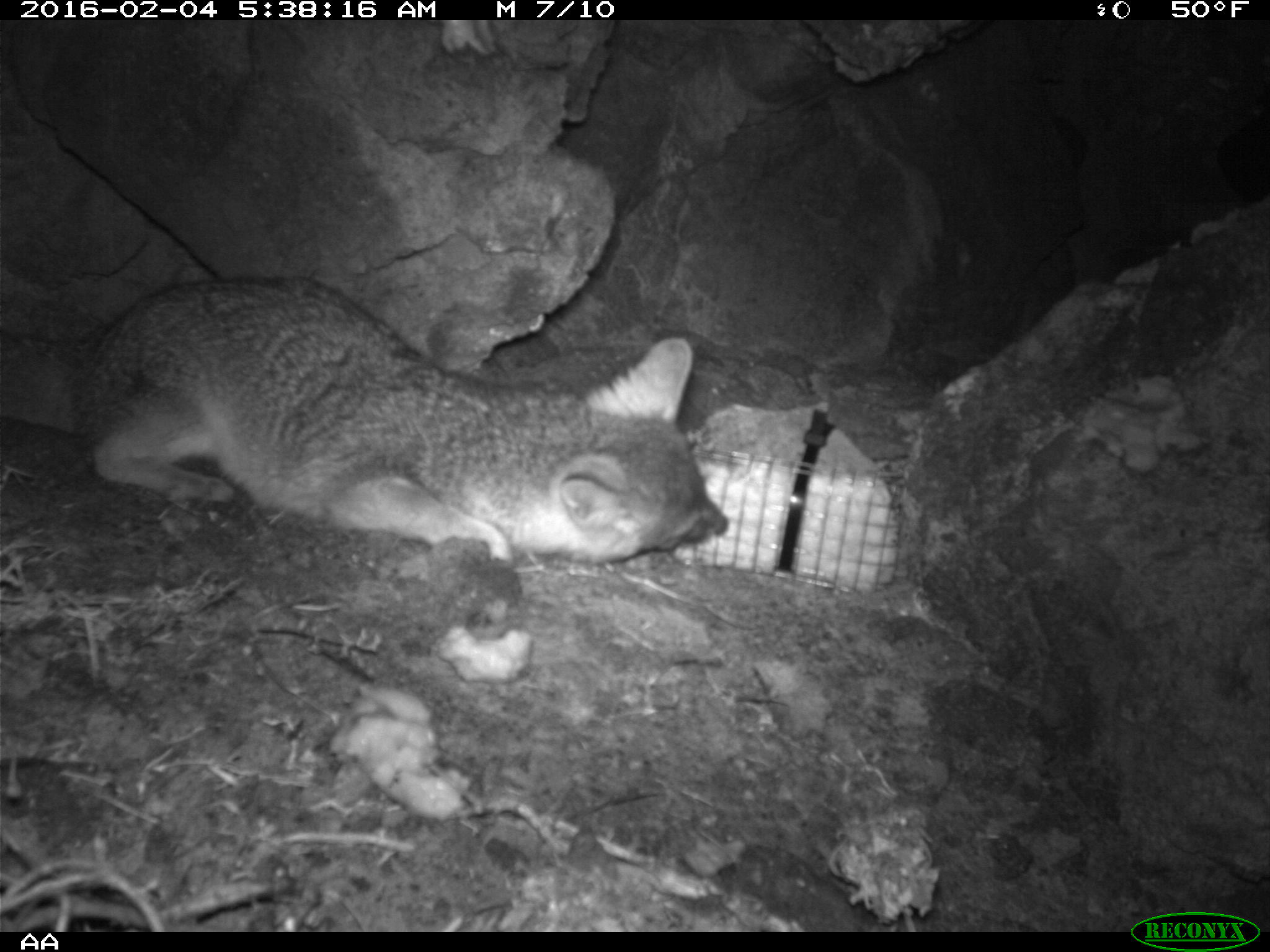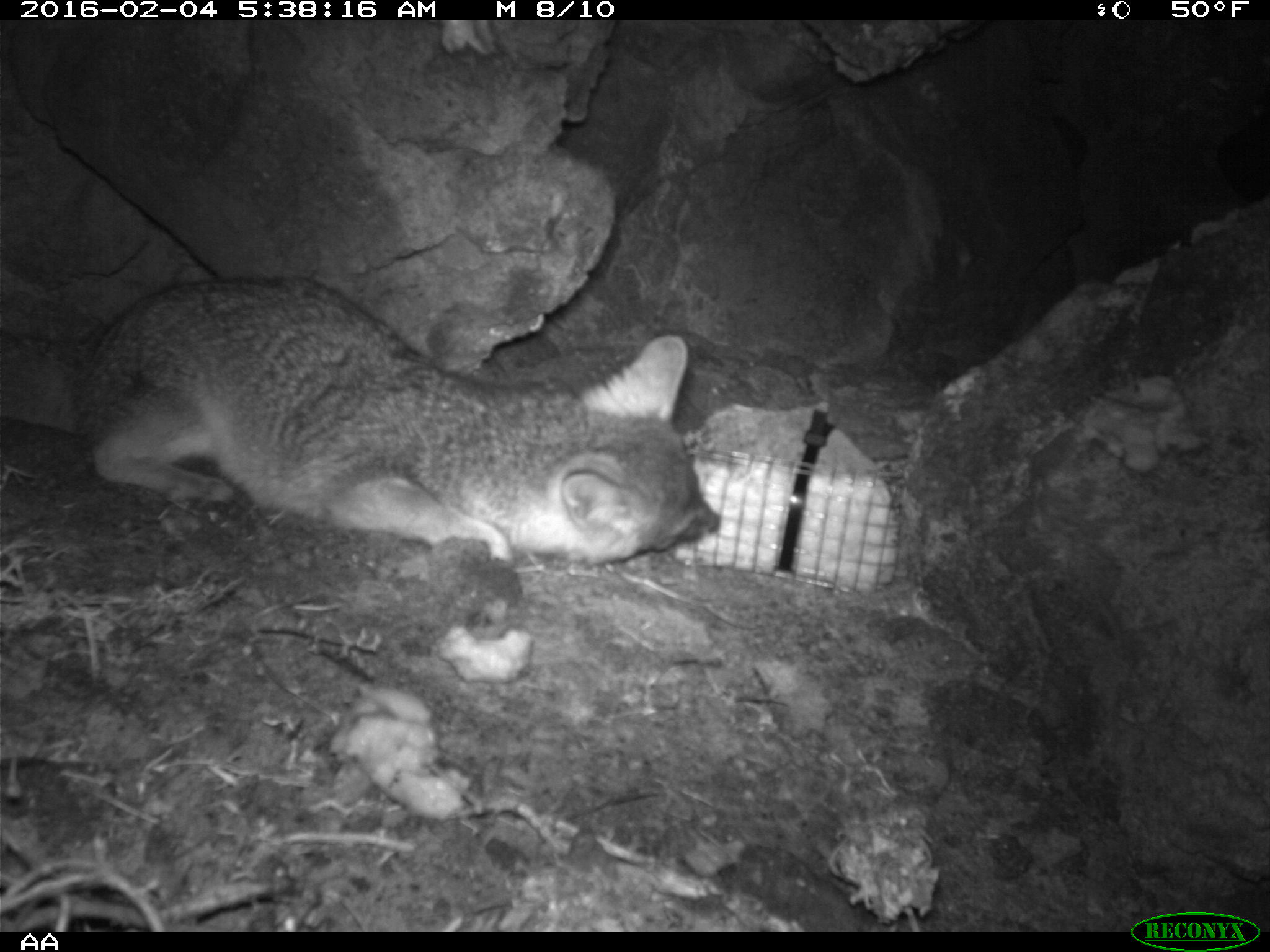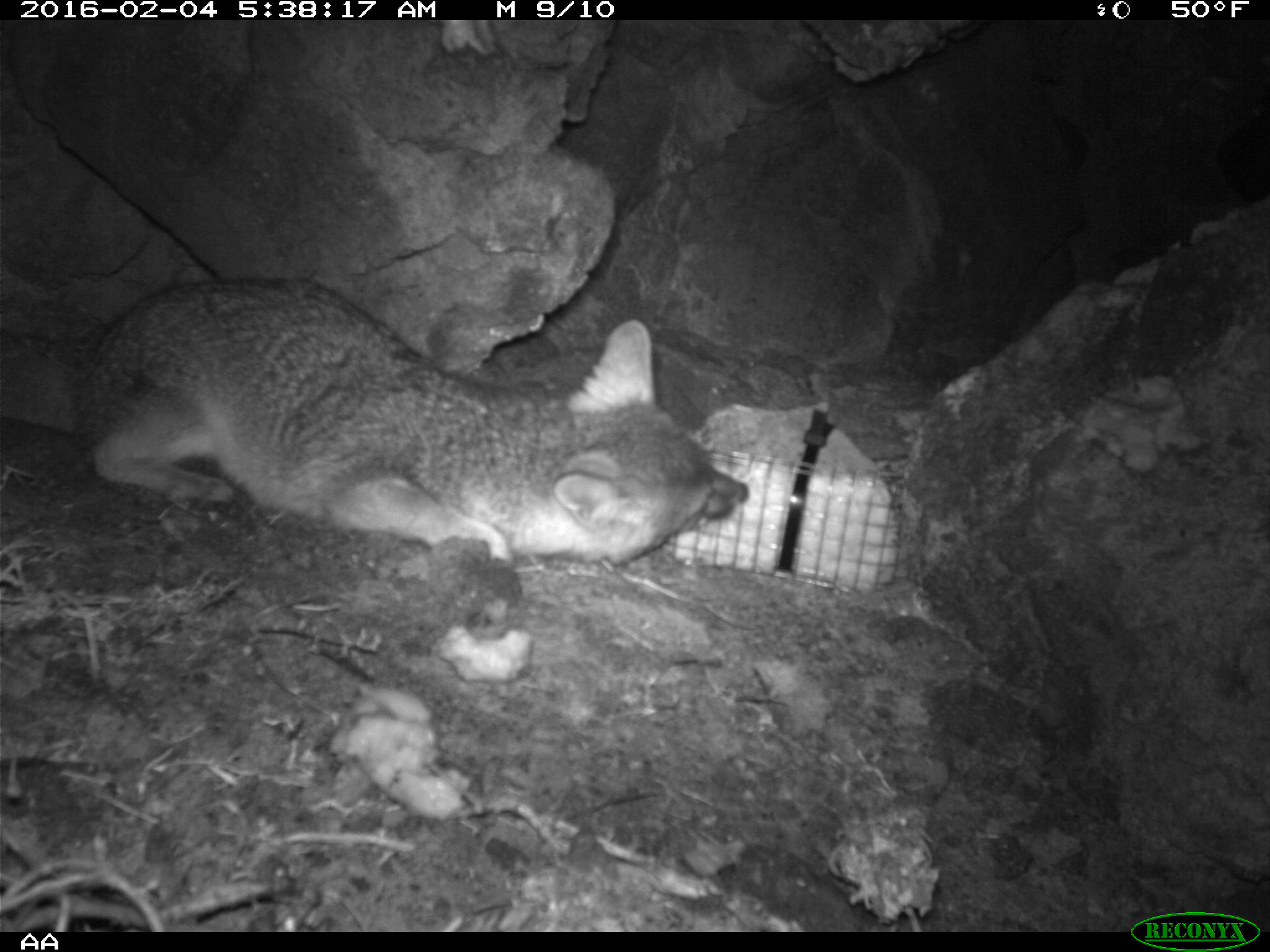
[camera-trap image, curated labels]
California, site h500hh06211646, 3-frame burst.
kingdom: Animalia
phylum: Chordata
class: Mammalia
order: Carnivora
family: Canidae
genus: Urocyon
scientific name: Urocyon littoralis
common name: island fox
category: fox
Fox (island fox) (Urocyon littoralis).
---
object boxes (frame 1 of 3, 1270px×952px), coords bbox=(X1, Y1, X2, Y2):
fox: bbox=(0, 272, 730, 569)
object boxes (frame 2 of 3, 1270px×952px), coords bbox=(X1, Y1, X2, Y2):
fox: bbox=(0, 273, 722, 562)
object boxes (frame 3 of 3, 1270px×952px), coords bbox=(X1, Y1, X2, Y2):
fox: bbox=(0, 279, 748, 565)